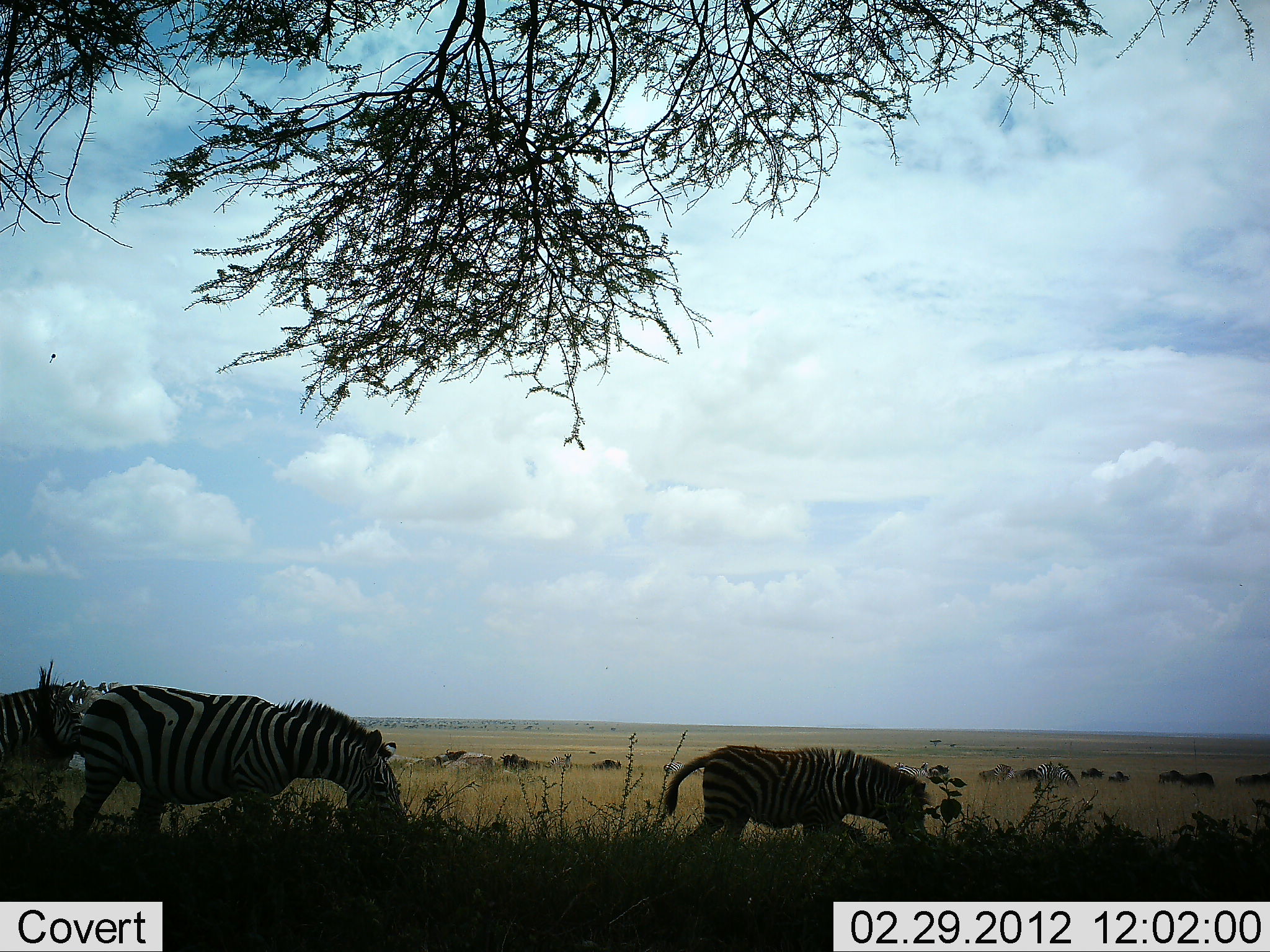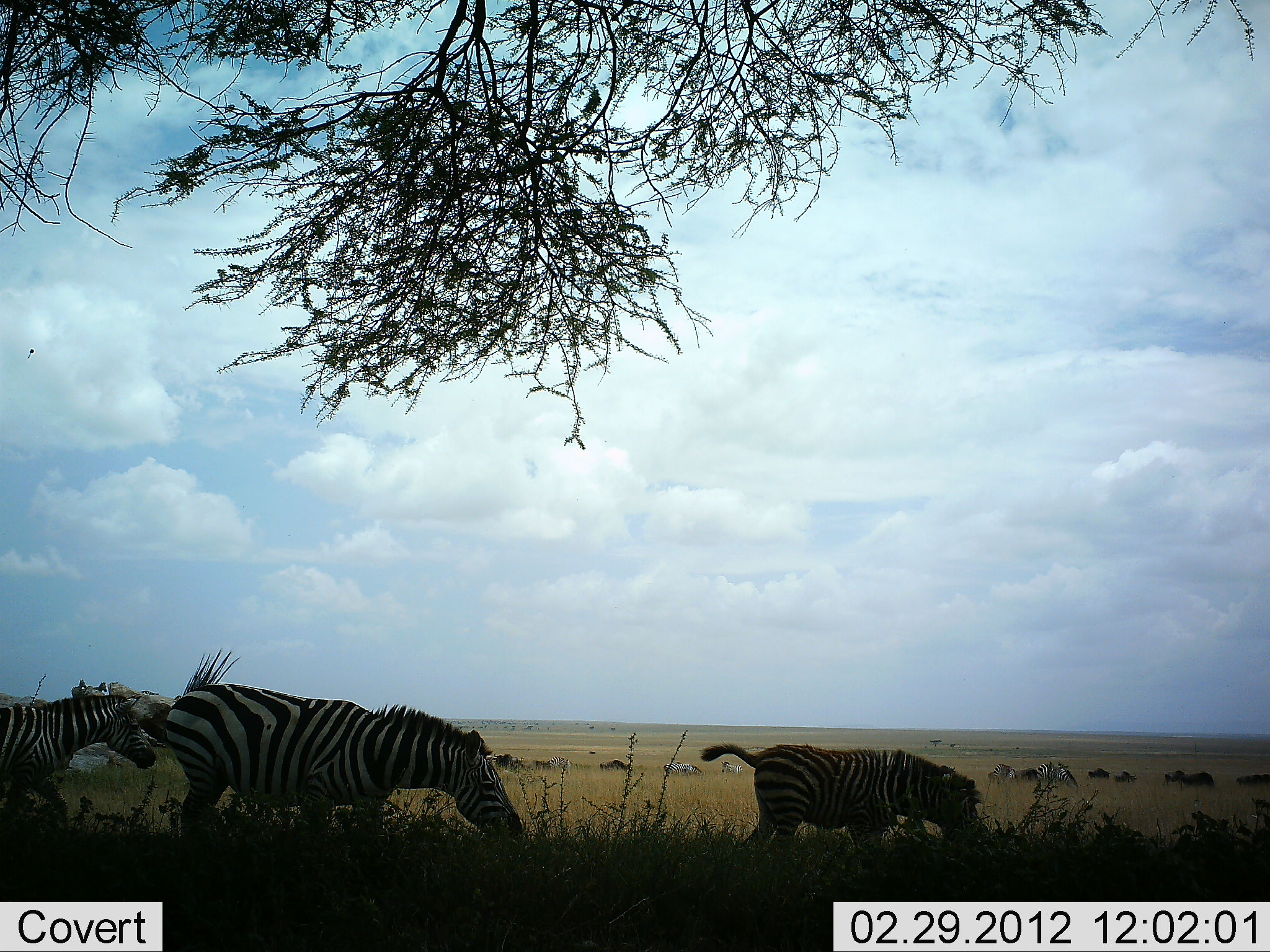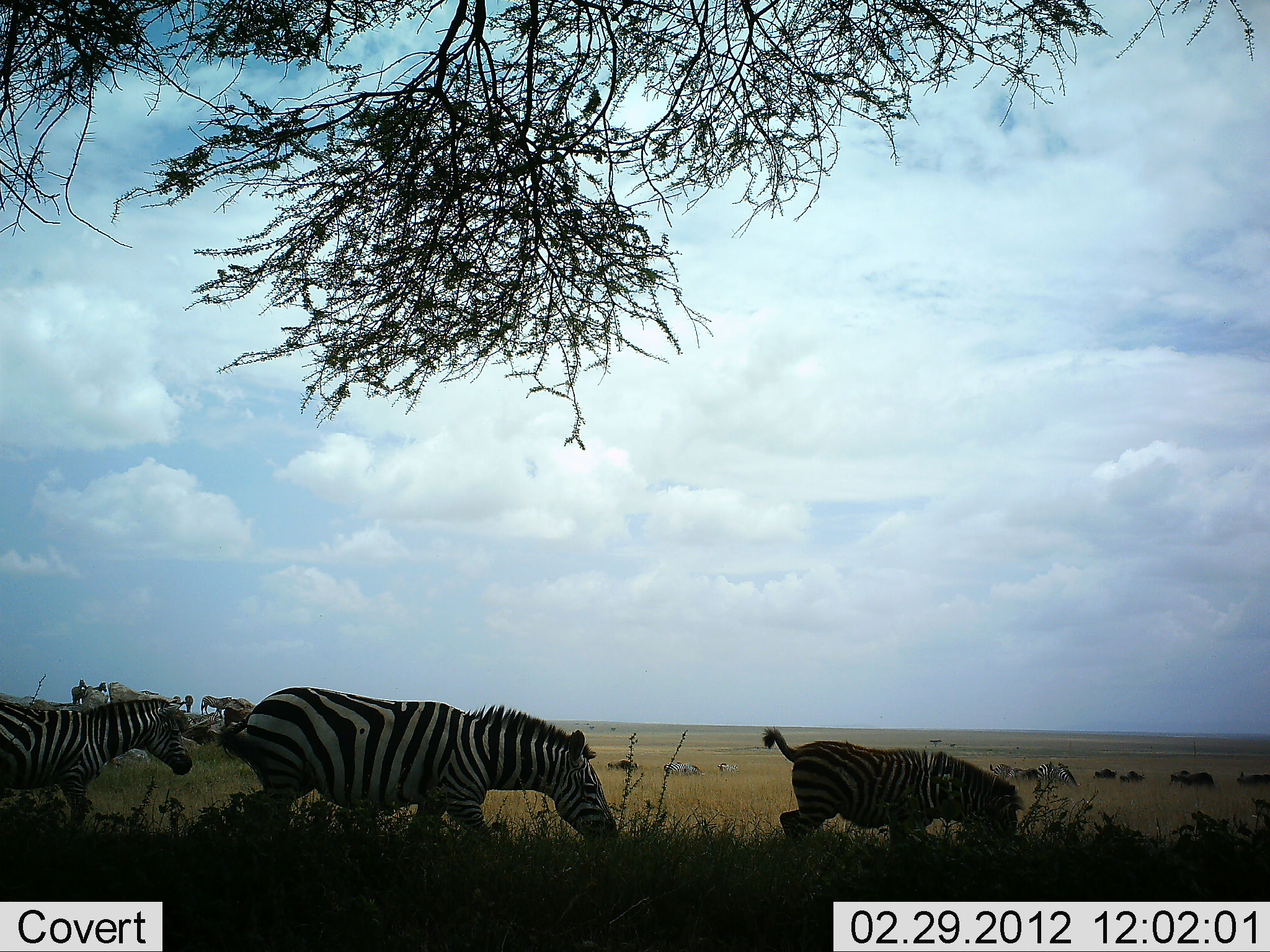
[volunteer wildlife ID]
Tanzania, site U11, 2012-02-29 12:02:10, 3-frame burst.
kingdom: Animalia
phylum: Chordata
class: Mammalia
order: Artiodactyla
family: Bovidae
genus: Connochaetes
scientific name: Connochaetes taurinus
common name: blue wildebeest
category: wildebeest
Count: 11-50.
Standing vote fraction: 20%.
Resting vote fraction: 0%.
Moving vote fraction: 47%.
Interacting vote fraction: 7%.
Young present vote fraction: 0%.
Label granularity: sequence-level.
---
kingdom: Animalia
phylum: Chordata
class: Mammalia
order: Perissodactyla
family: Equidae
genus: Equus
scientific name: Equus quagga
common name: plains zebra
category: zebra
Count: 3.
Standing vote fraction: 10%.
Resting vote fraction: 0%.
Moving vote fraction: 86%.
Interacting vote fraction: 3%.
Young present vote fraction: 21%.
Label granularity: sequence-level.